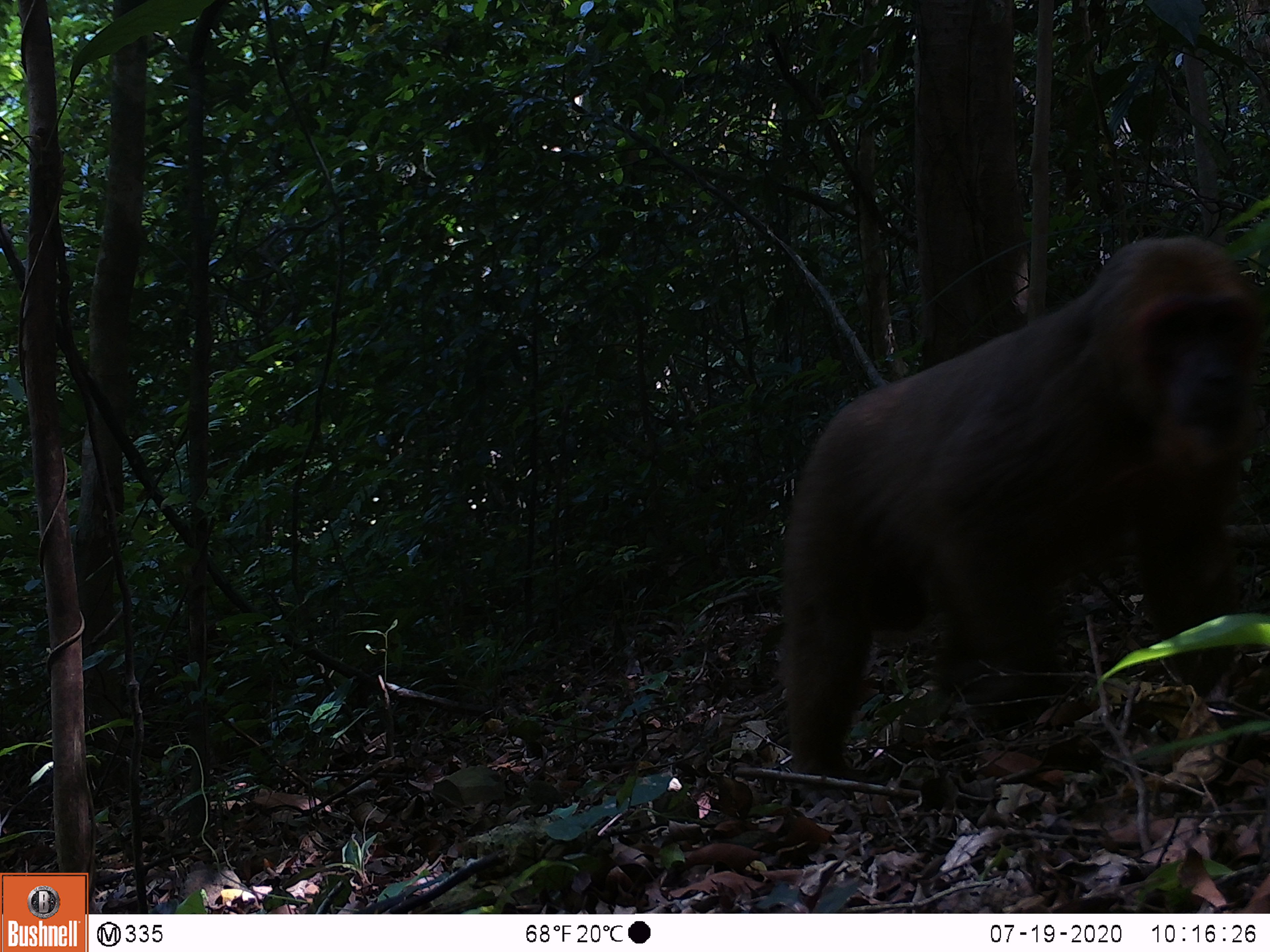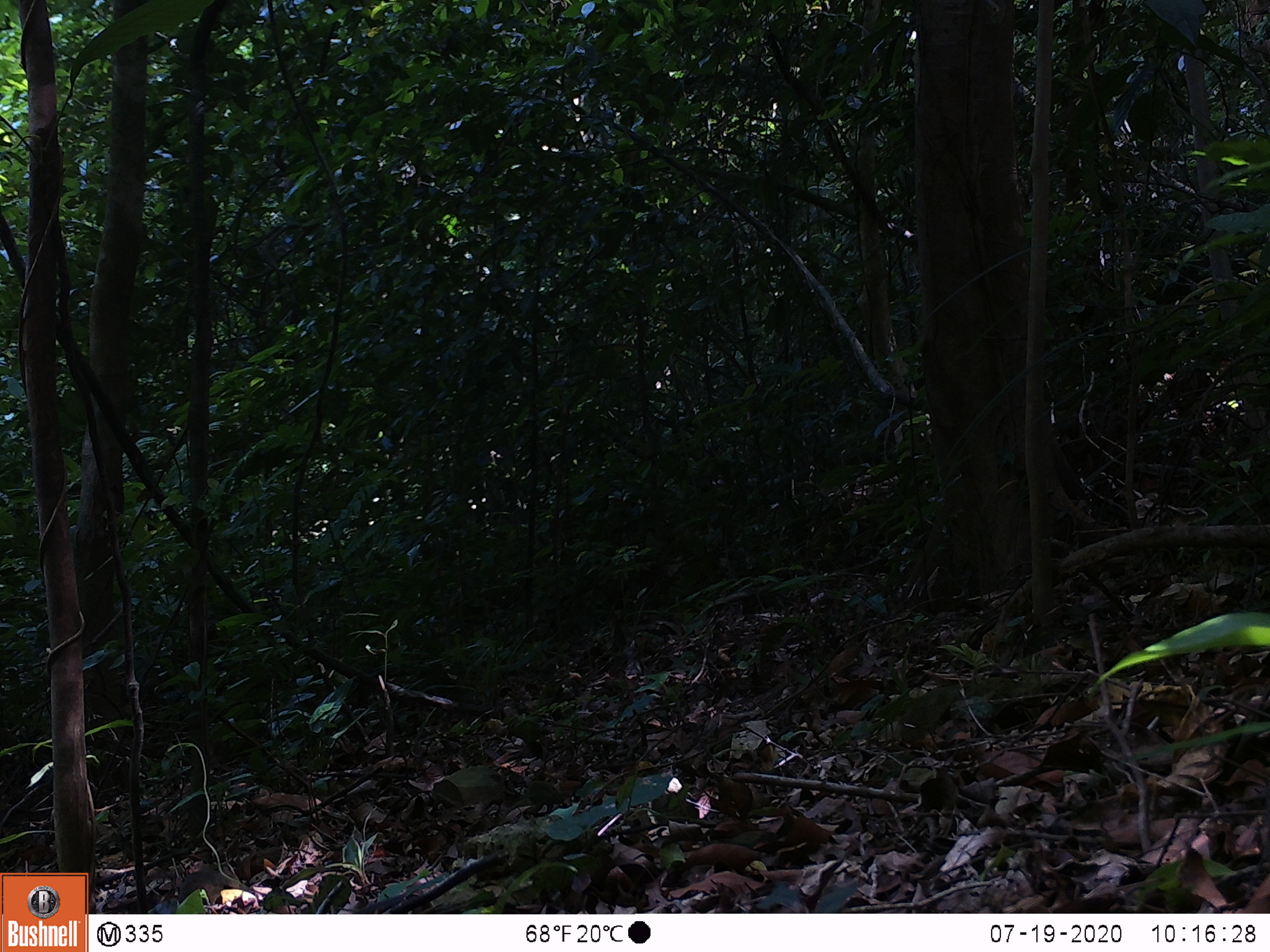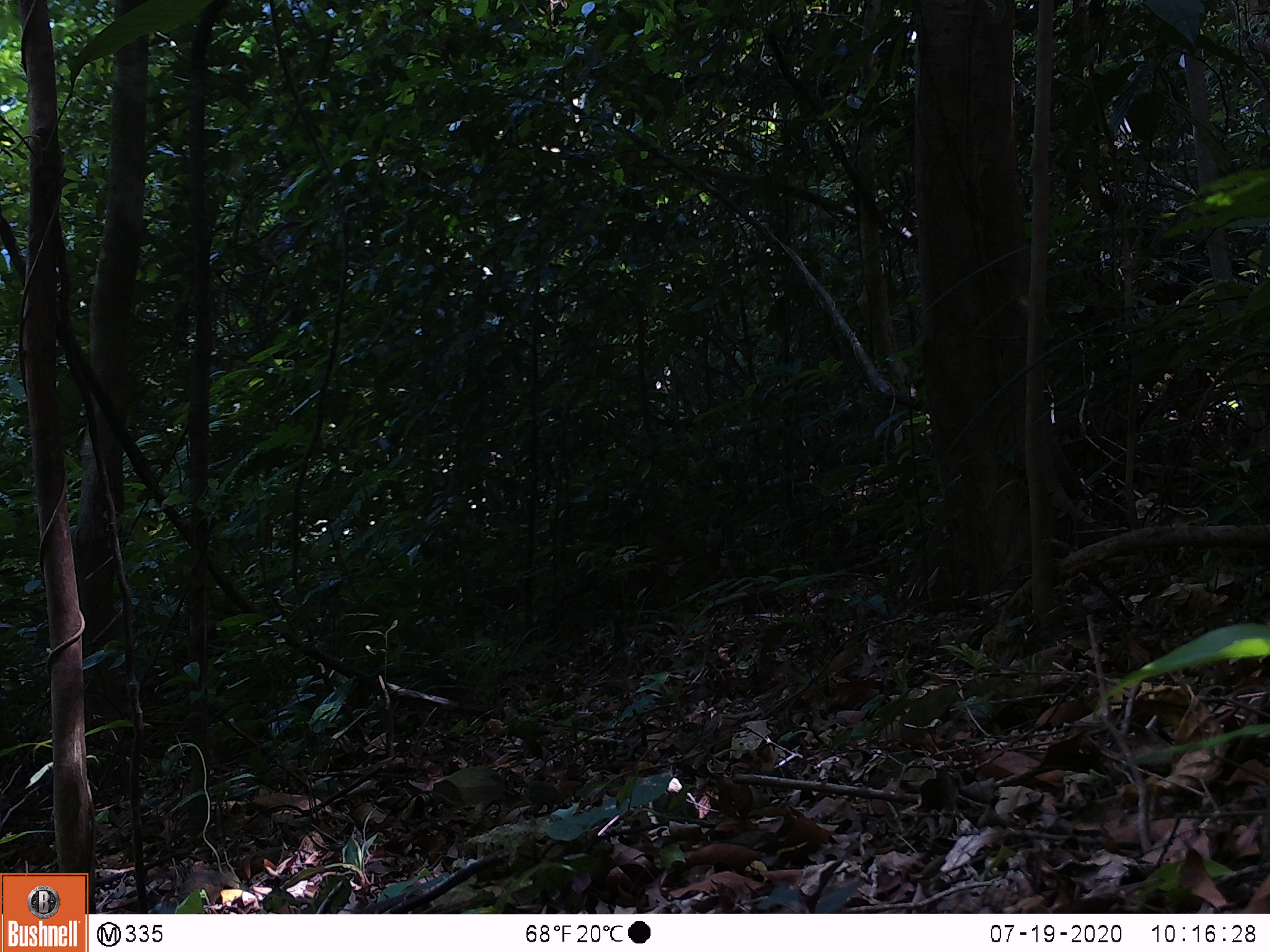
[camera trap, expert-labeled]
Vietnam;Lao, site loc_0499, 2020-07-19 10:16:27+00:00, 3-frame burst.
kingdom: Animalia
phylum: Chordata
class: Mammalia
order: Primates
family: Cercopithecidae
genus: Macaca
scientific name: Macaca arctoides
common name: stump-tailed macaque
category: stump tailed macaque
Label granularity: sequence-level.